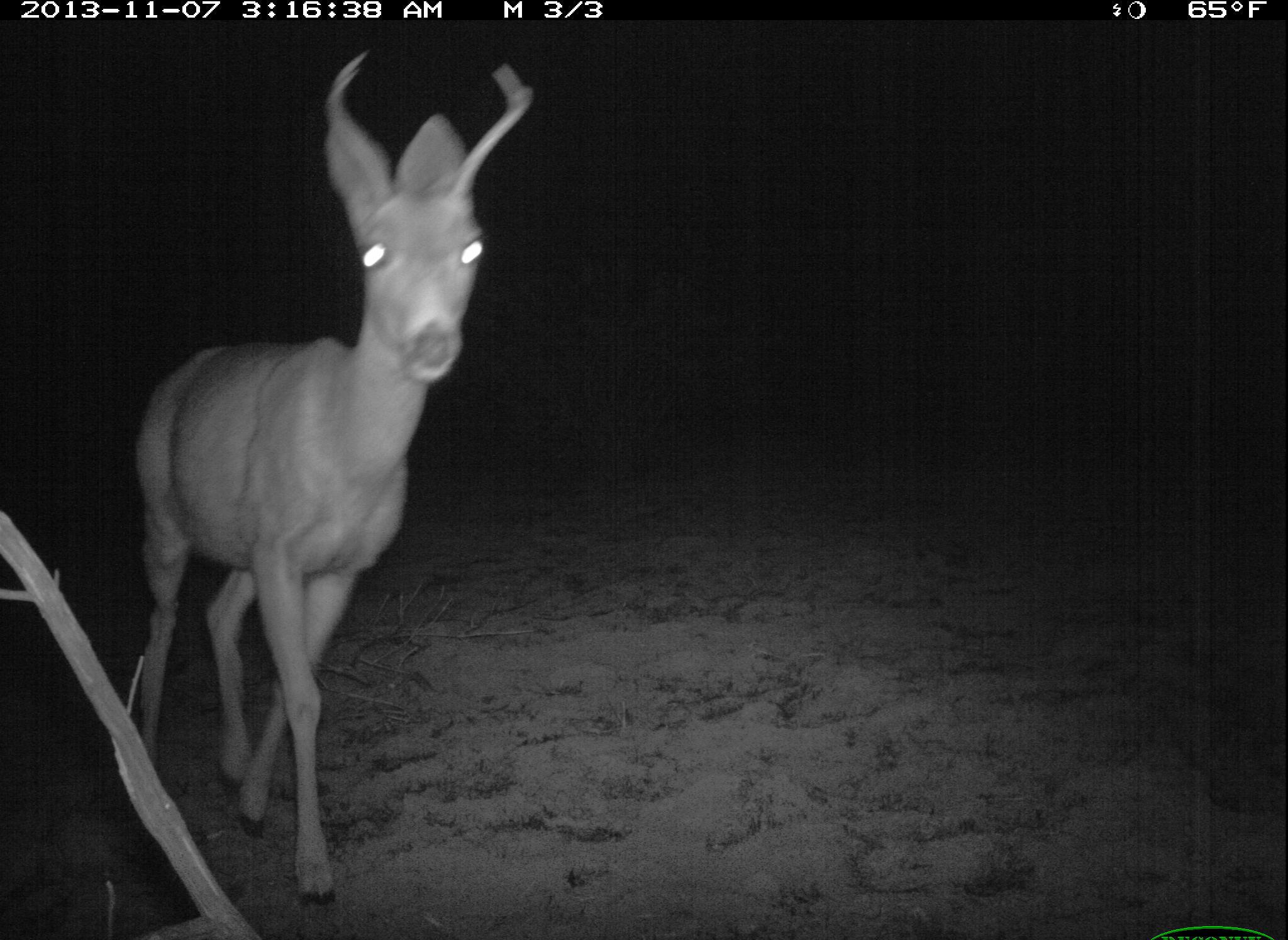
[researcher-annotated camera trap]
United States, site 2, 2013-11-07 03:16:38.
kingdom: Animalia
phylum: Chordata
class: Mammalia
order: Artiodactyla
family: Cervidae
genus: Odocoileus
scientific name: Odocoileus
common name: deer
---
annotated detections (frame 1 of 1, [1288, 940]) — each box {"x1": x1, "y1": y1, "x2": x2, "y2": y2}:
deer: {"x1": 130, "y1": 48, "x2": 535, "y2": 905}